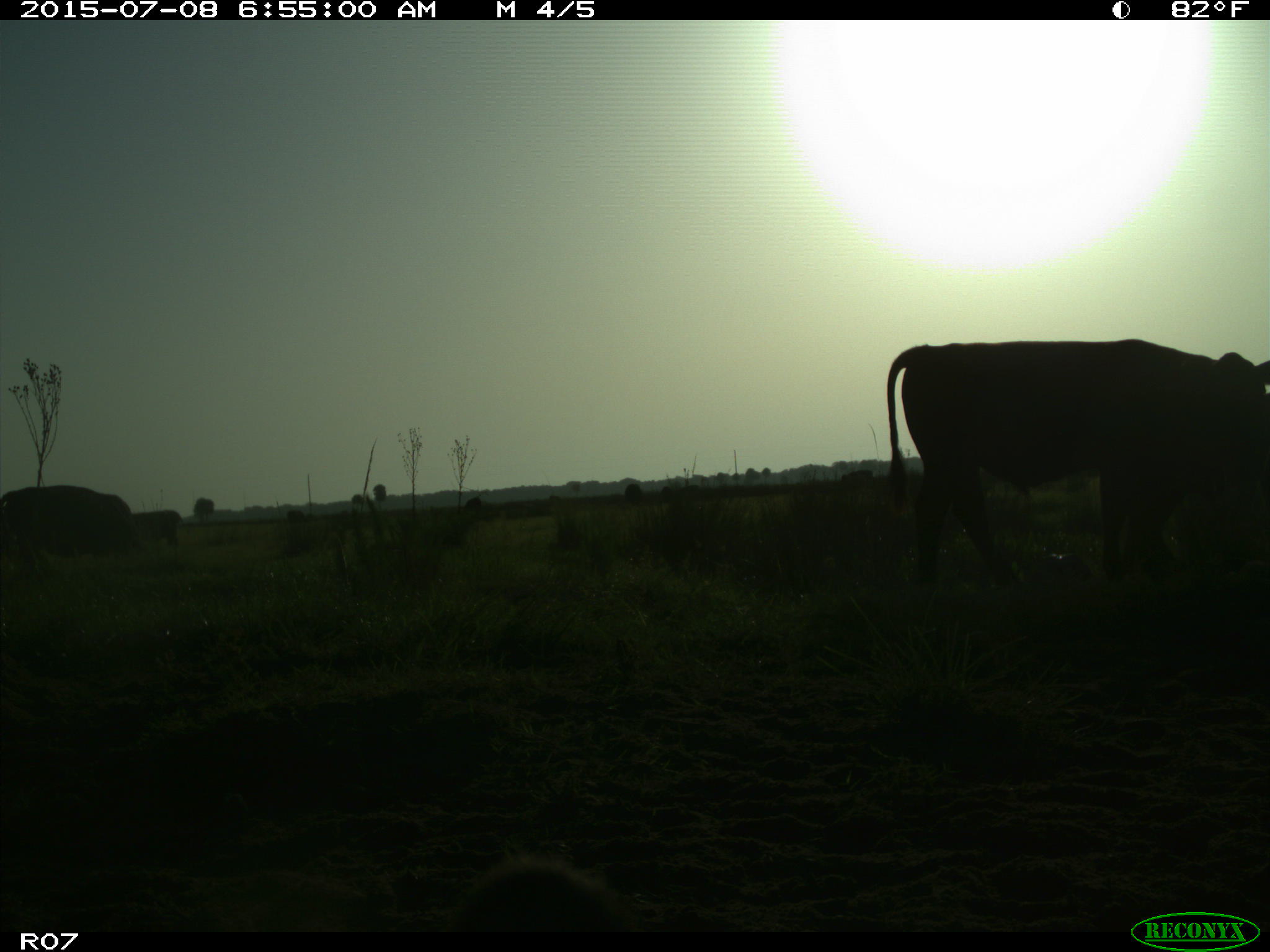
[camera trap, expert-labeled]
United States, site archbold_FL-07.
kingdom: Animalia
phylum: Chordata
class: Mammalia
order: Artiodactyla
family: Bovidae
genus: Bos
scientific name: Bos taurus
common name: domestic cow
Bos taurus (domestic cow).